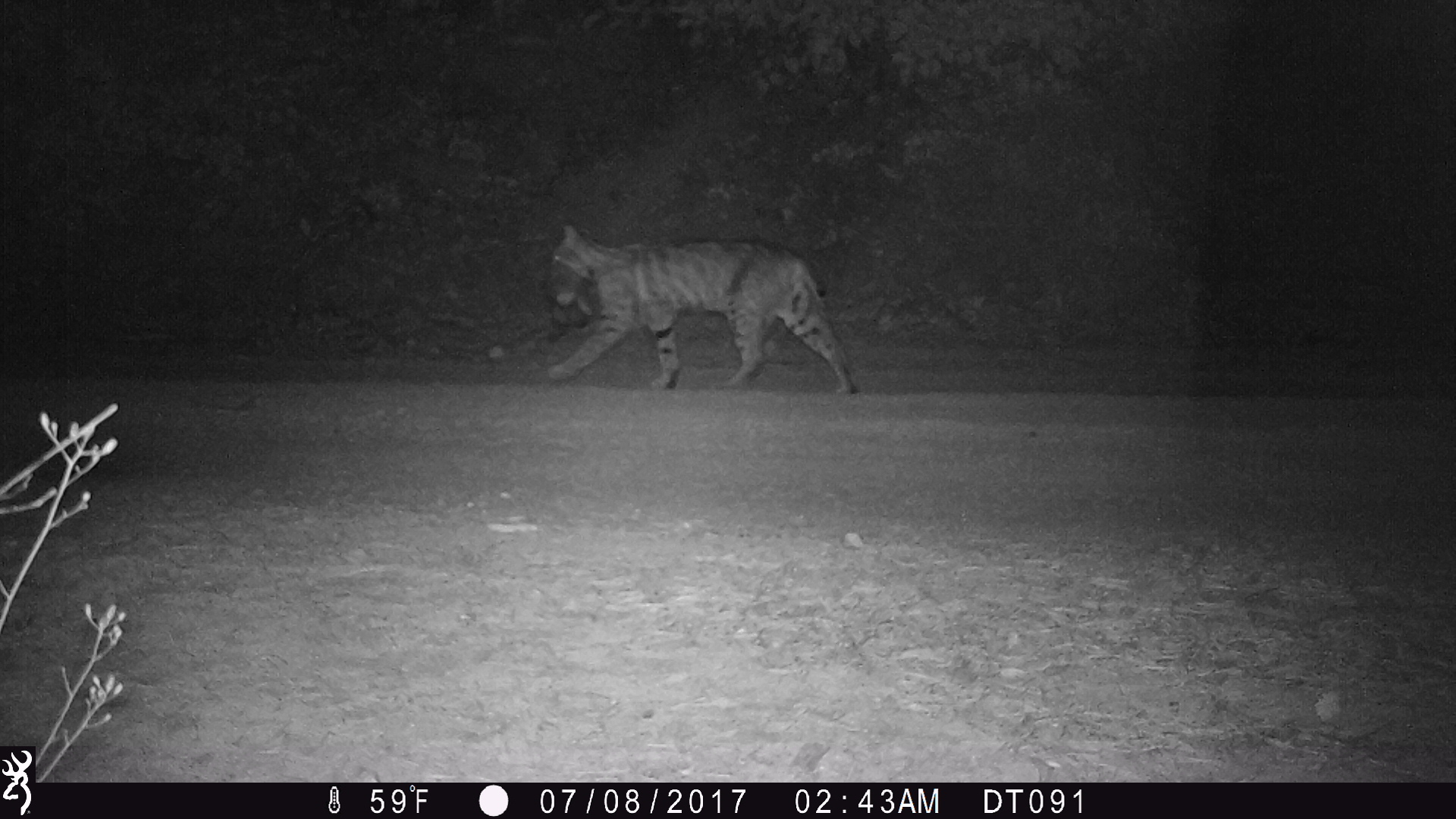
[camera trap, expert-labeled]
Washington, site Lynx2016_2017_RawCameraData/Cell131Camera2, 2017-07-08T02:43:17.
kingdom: Animalia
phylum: Chordata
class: Mammalia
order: Carnivora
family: Felidae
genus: Lynx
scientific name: Lynx rufus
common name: bobcat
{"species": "Lynx rufus (bobcat)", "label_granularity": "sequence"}